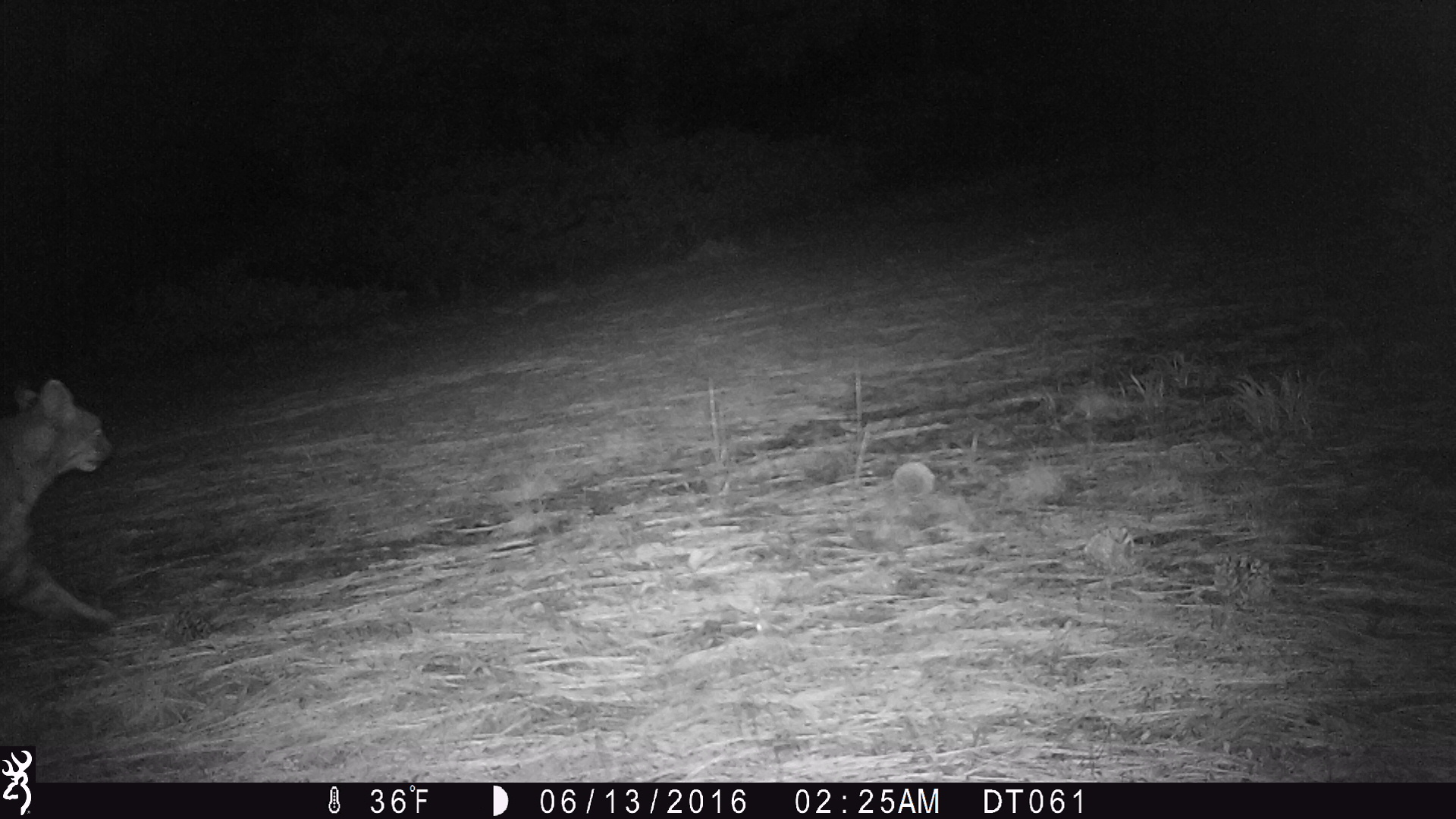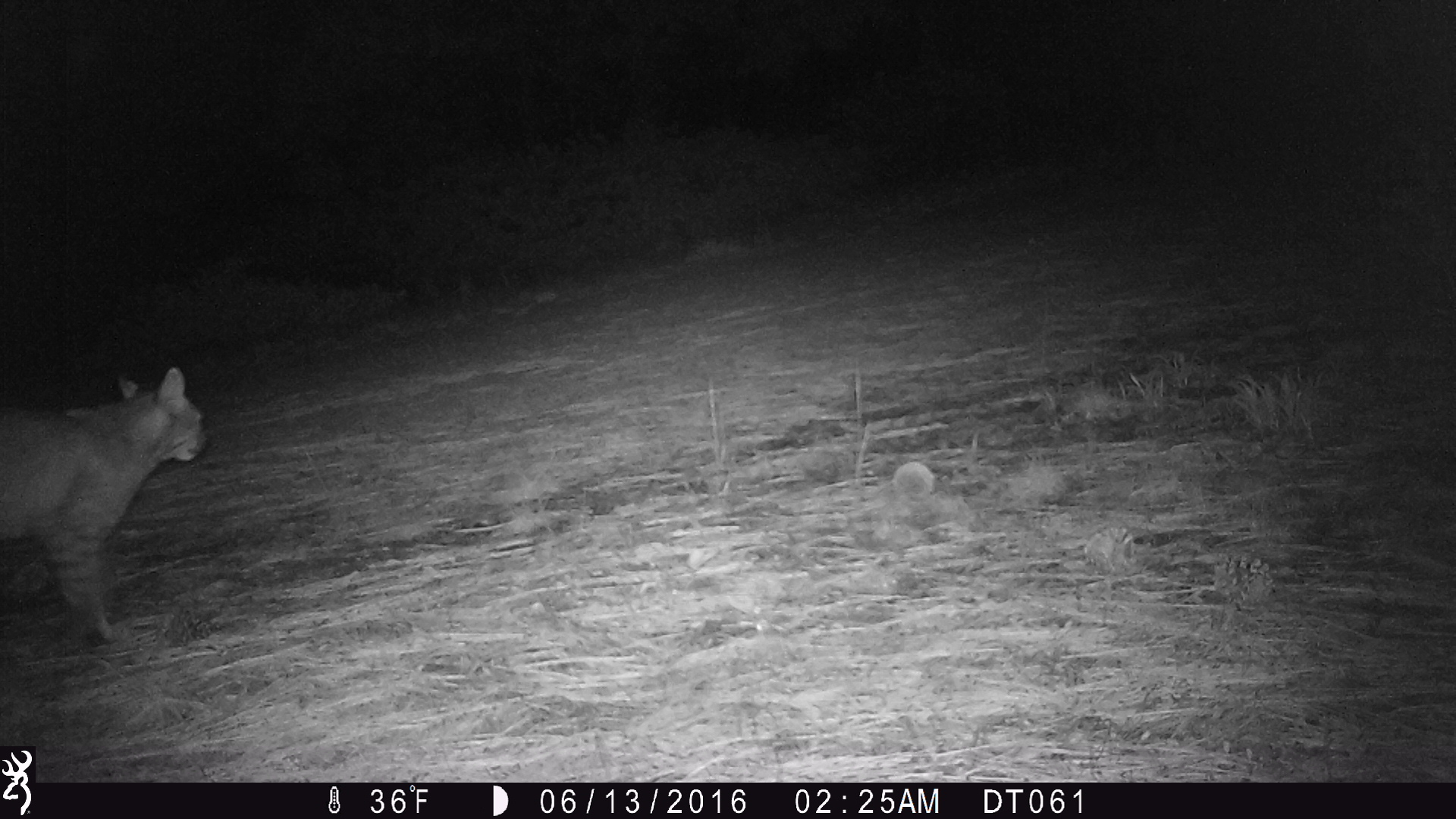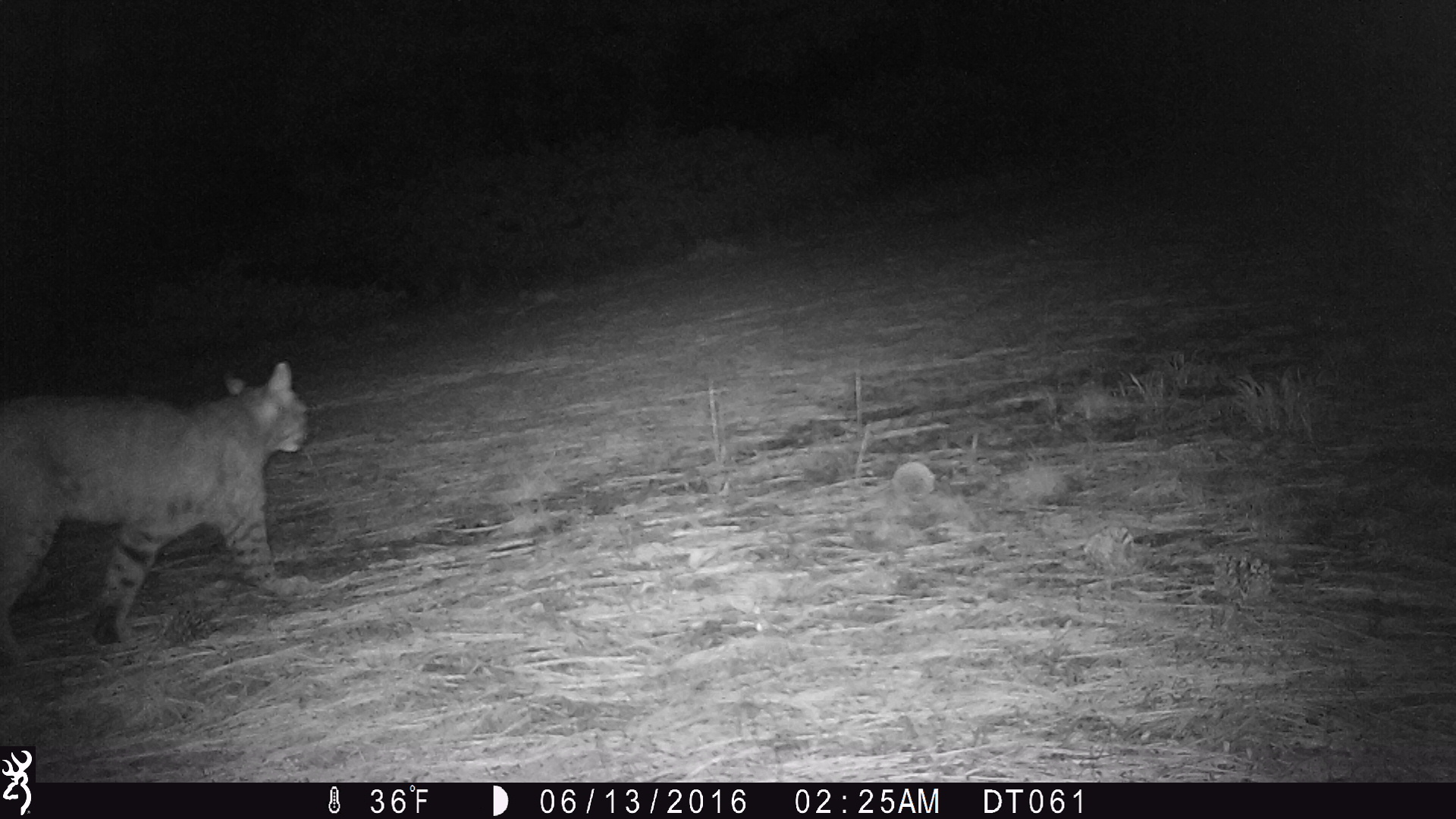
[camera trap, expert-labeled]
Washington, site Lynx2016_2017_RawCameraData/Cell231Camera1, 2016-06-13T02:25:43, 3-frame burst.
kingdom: Animalia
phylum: Chordata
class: Mammalia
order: Carnivora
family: Felidae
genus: Lynx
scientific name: Lynx rufus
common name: bobcat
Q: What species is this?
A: Lynx rufus (bobcat).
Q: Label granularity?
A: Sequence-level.